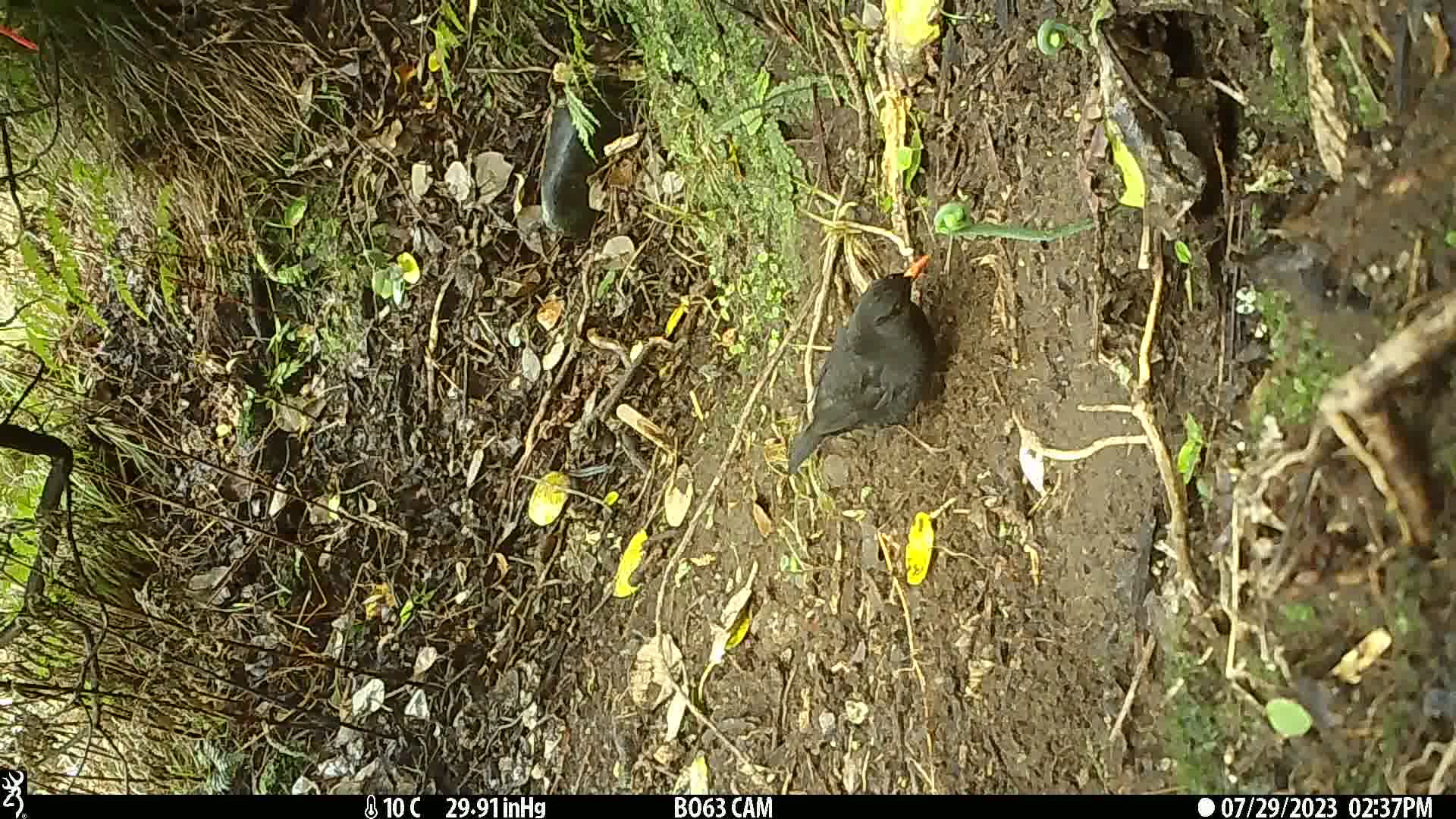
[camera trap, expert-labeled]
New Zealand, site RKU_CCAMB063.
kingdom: Animalia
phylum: Chordata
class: Aves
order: Passeriformes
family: Turdidae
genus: Turdus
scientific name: Turdus merula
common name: eurasian blackbird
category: blackbird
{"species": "blackbird (eurasian blackbird) (Turdus merula)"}